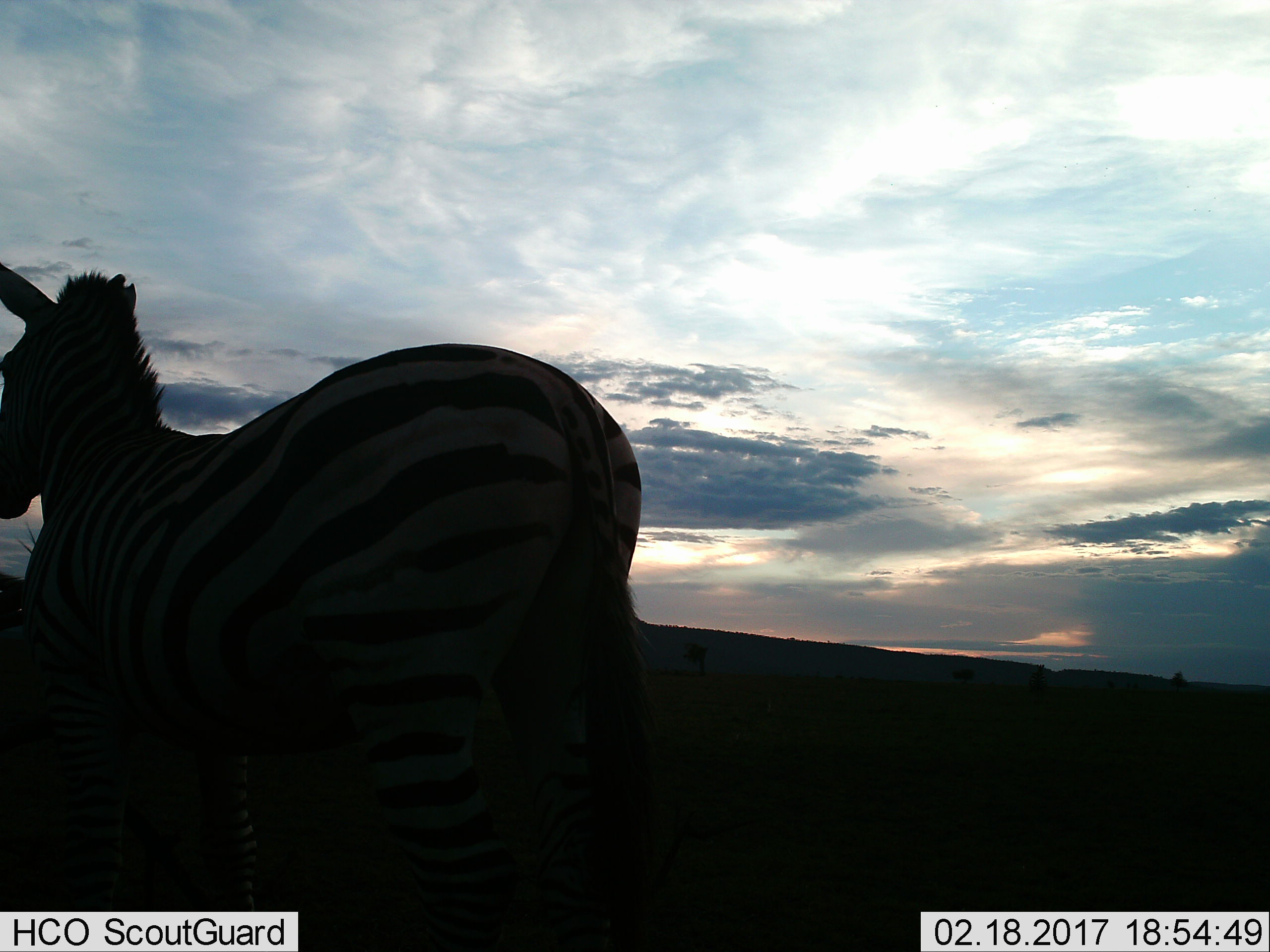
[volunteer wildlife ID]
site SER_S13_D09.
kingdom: Animalia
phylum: Chordata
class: Mammalia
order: Perissodactyla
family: Equidae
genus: Equus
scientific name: Equus quagga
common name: plains zebra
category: zebraplains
Zebraplains (plains zebra) (Equus quagga), count 1. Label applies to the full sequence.